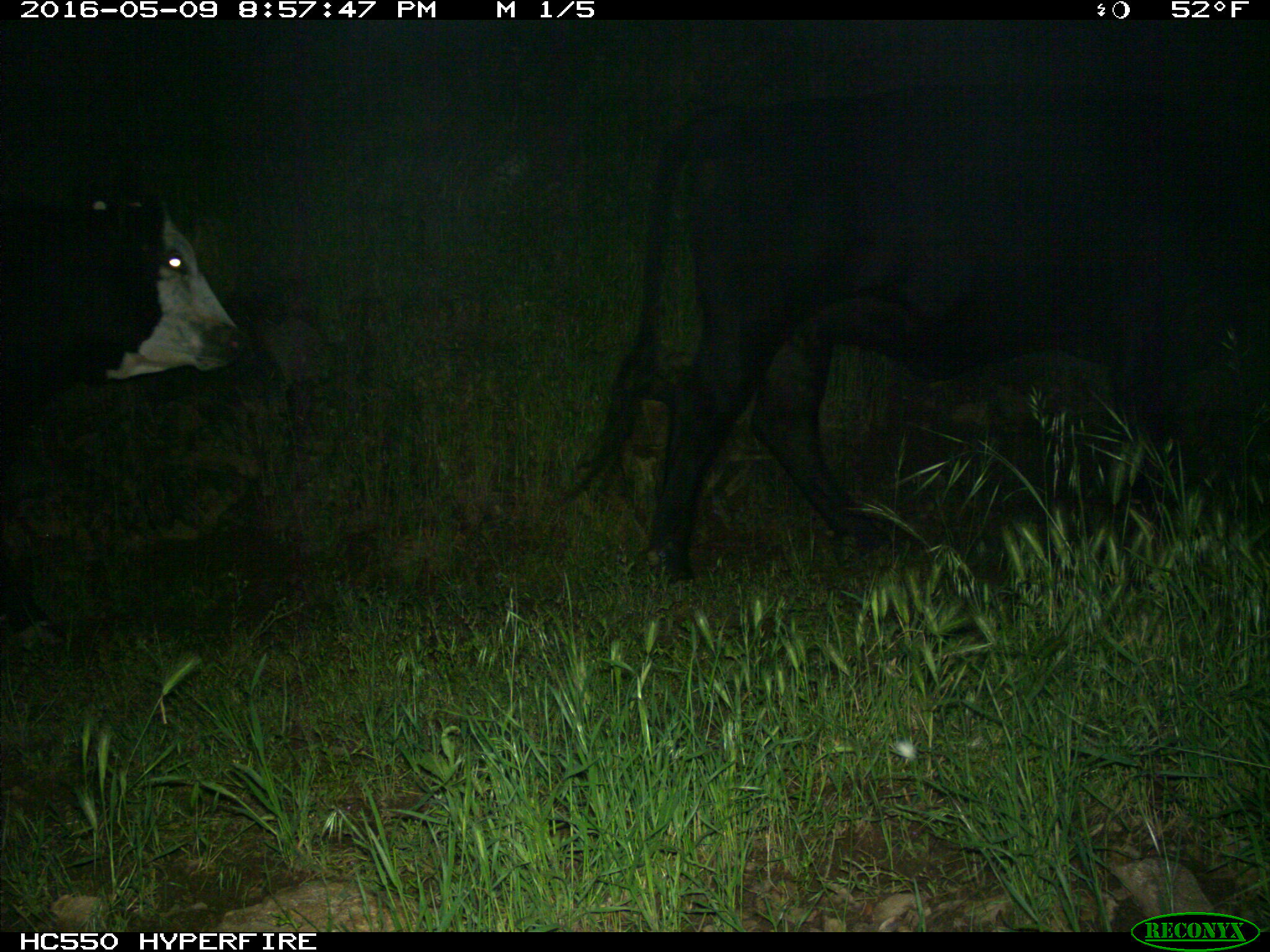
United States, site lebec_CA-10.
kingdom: Animalia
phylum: Chordata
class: Mammalia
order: Artiodactyla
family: Bovidae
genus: Bos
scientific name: Bos taurus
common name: domestic cow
Bos taurus (domestic cow).